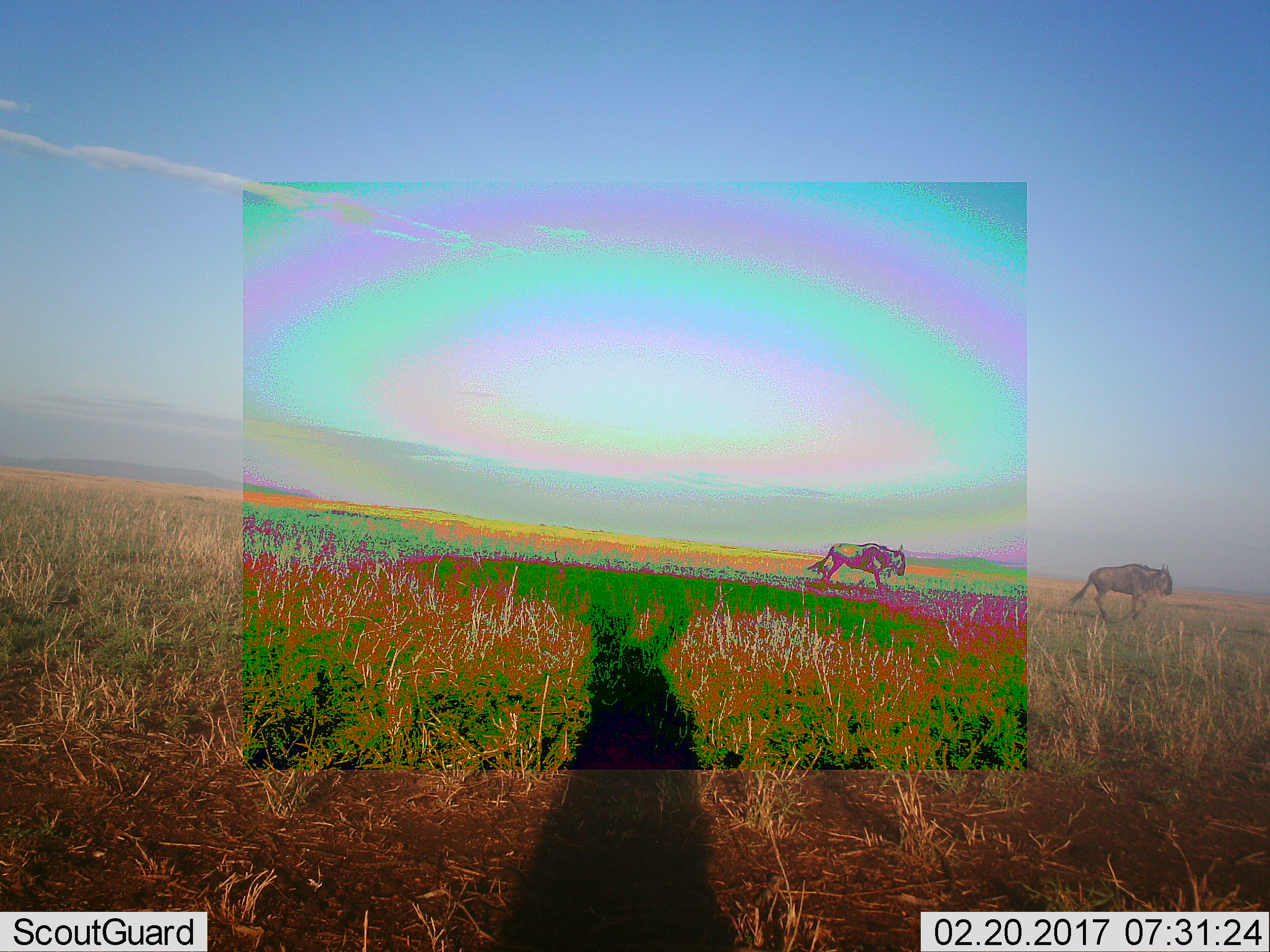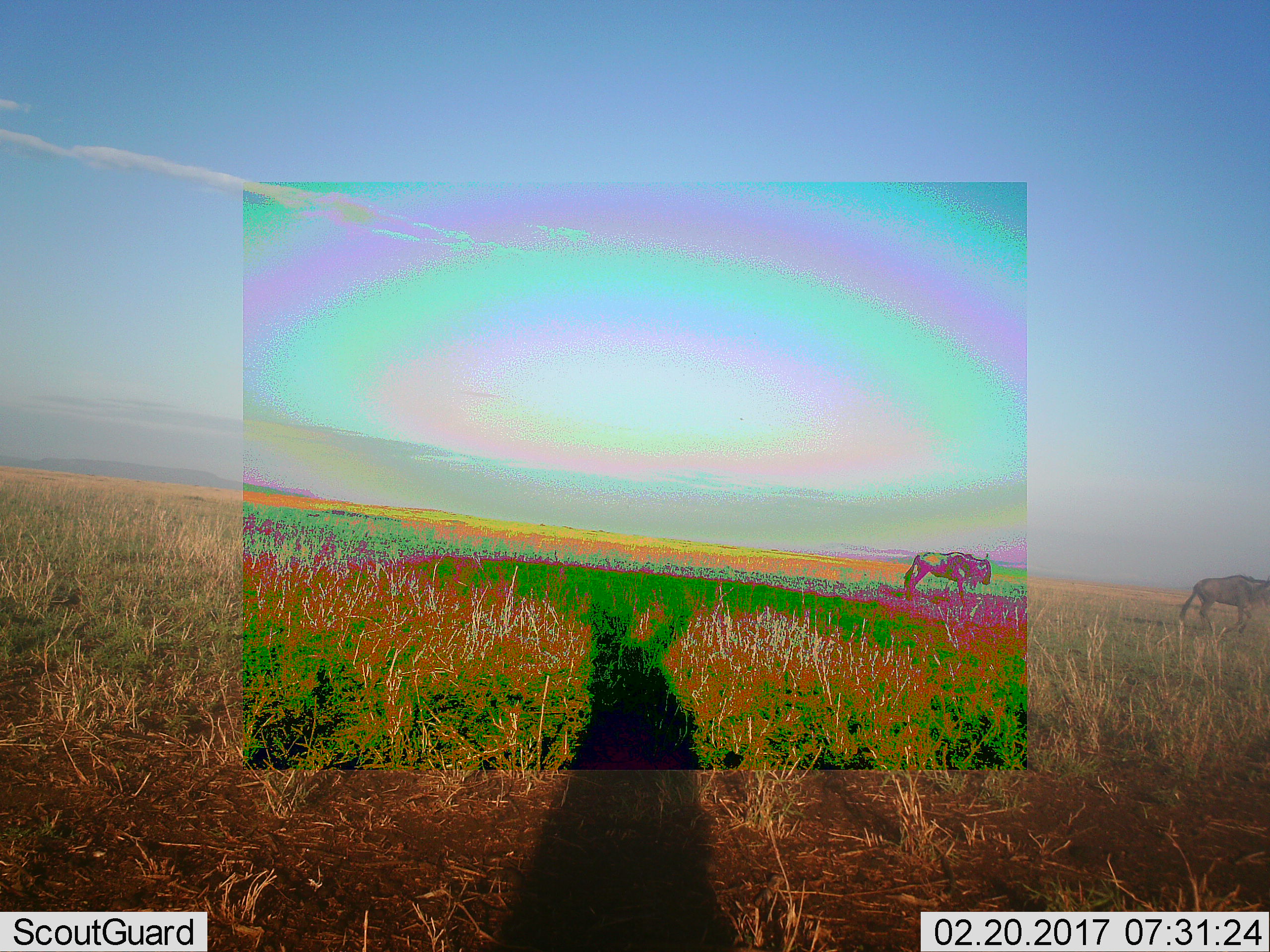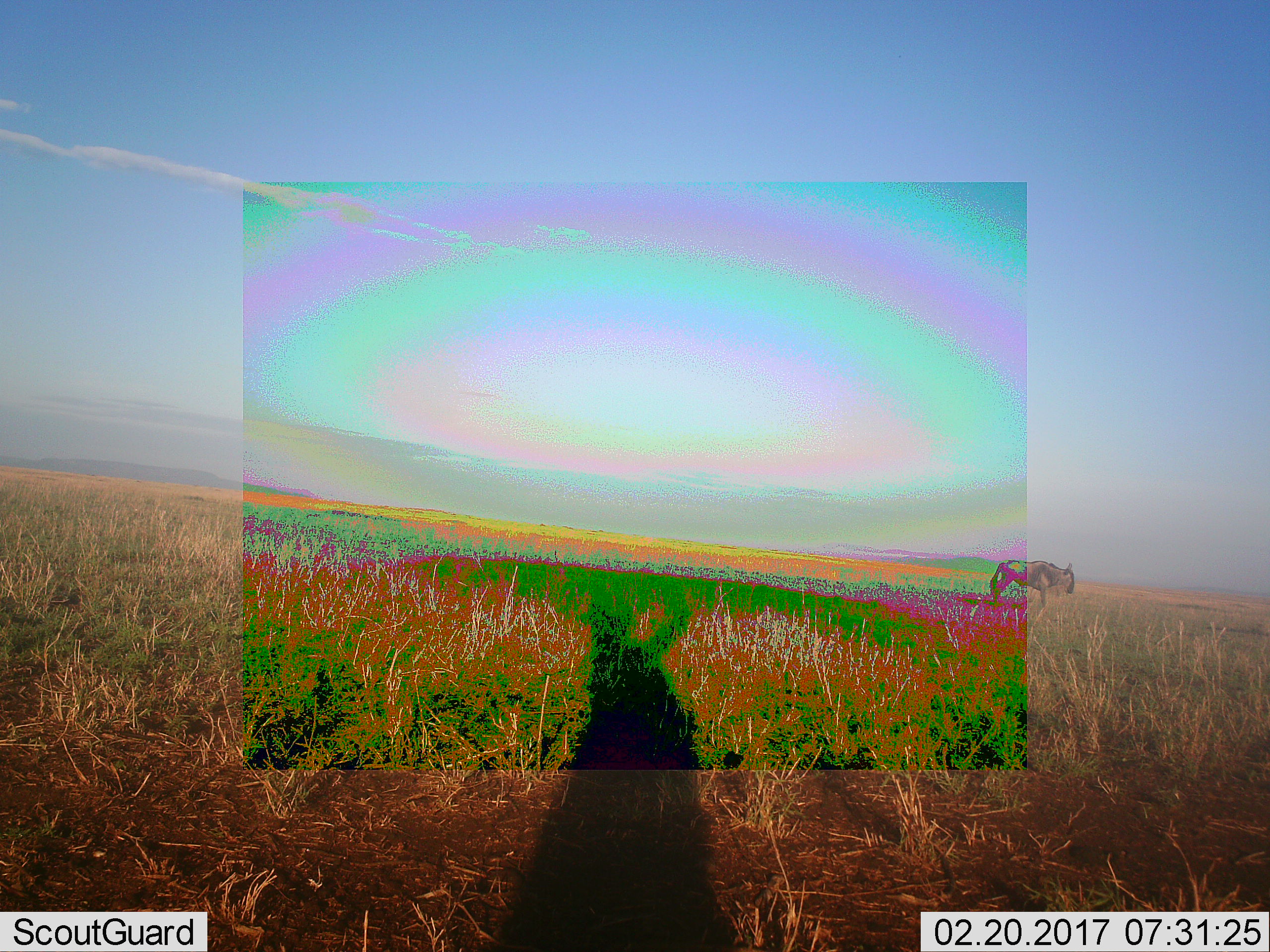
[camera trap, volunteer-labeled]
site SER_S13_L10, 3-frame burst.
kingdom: Animalia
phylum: Chordata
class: Mammalia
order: Artiodactyla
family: Bovidae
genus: Connochaetes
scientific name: Connochaetes taurinus taurinus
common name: blue wildebeest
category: wildebeestblue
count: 2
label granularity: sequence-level